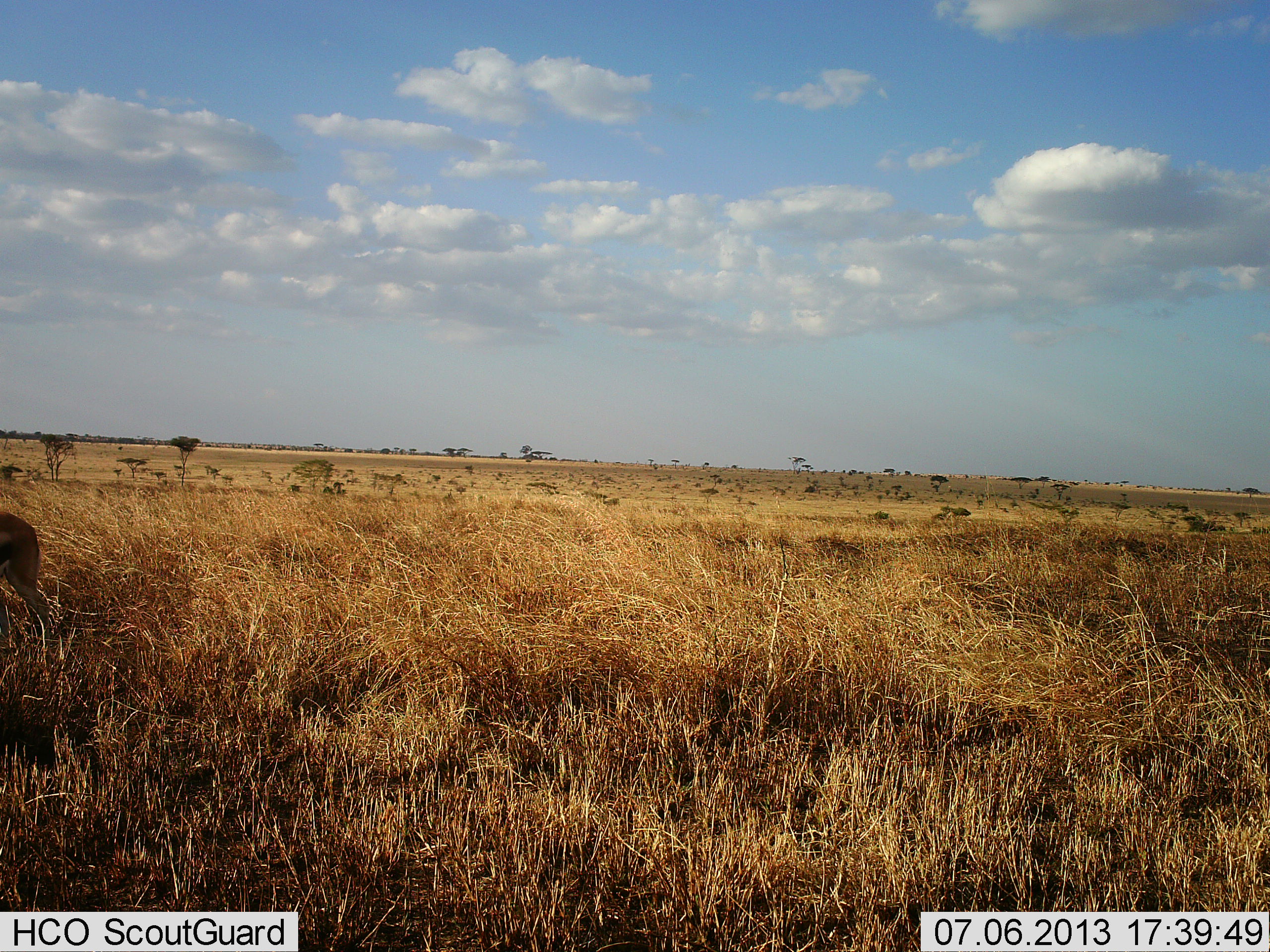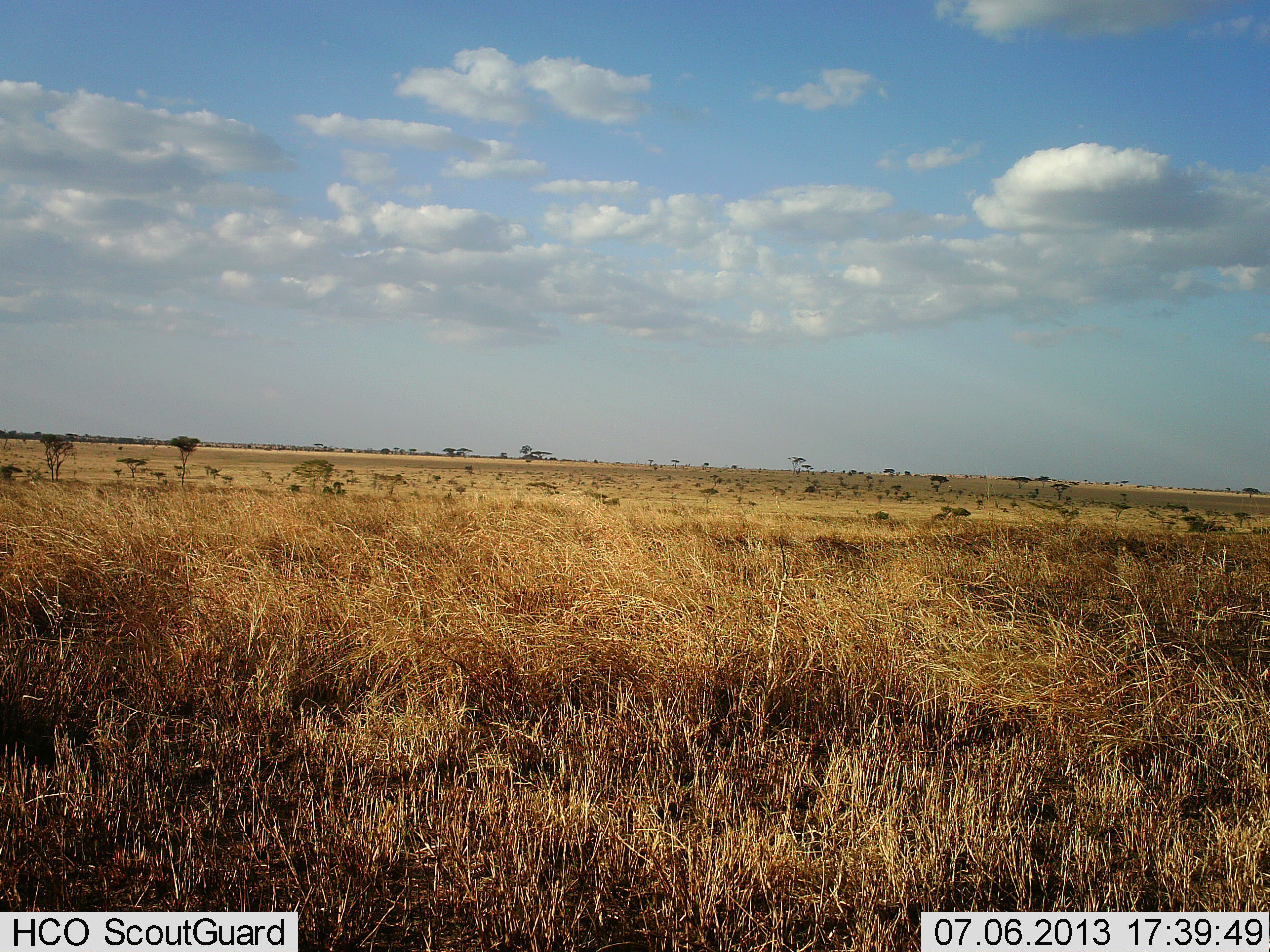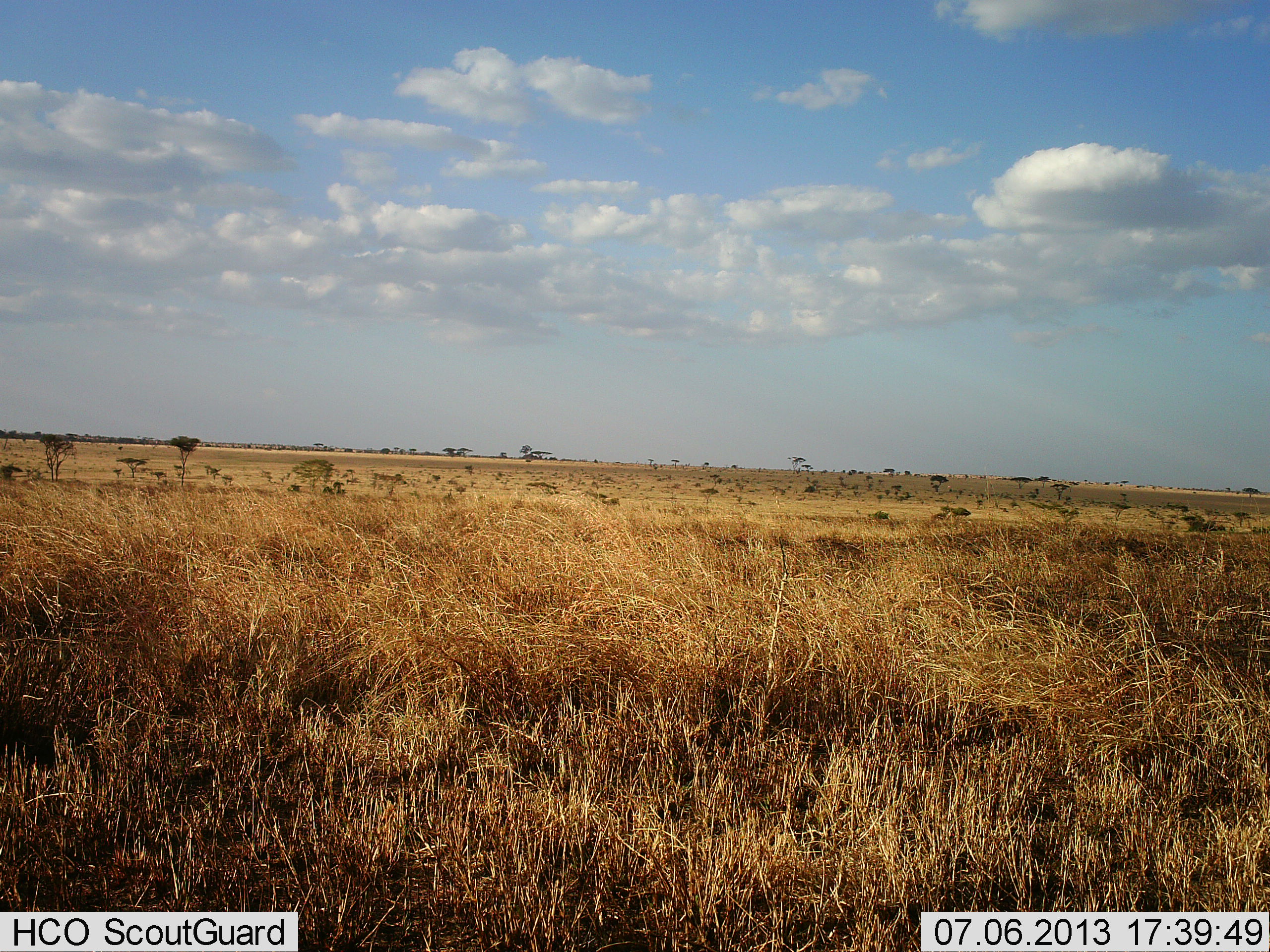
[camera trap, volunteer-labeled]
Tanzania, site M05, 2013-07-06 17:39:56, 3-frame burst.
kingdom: Animalia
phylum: Chordata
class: Mammalia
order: Artiodactyla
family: Bovidae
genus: Eudorcas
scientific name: Eudorcas thomsonii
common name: thomson's gazelle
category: gazellethomsons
Gazellethomsons (thomson's gazelle) (Eudorcas thomsonii), count 1. Behavior (volunteer vote fractions): standing 8%, resting 0%, moving 100%, interacting 0%. Young present (vote fraction): 0%. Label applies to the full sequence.